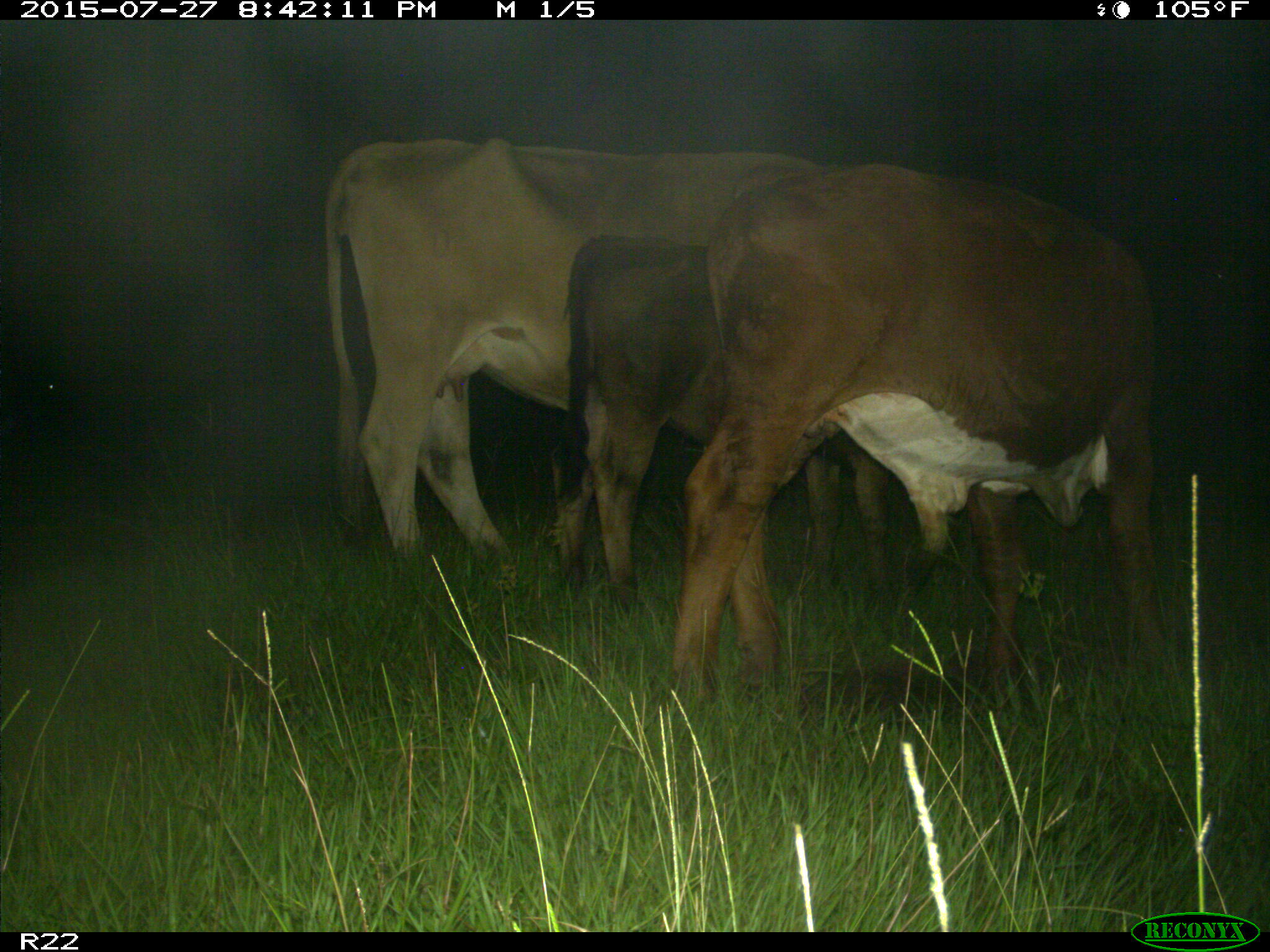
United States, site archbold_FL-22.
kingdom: Animalia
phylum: Chordata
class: Mammalia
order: Artiodactyla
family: Bovidae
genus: Bos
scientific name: Bos taurus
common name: domestic cow